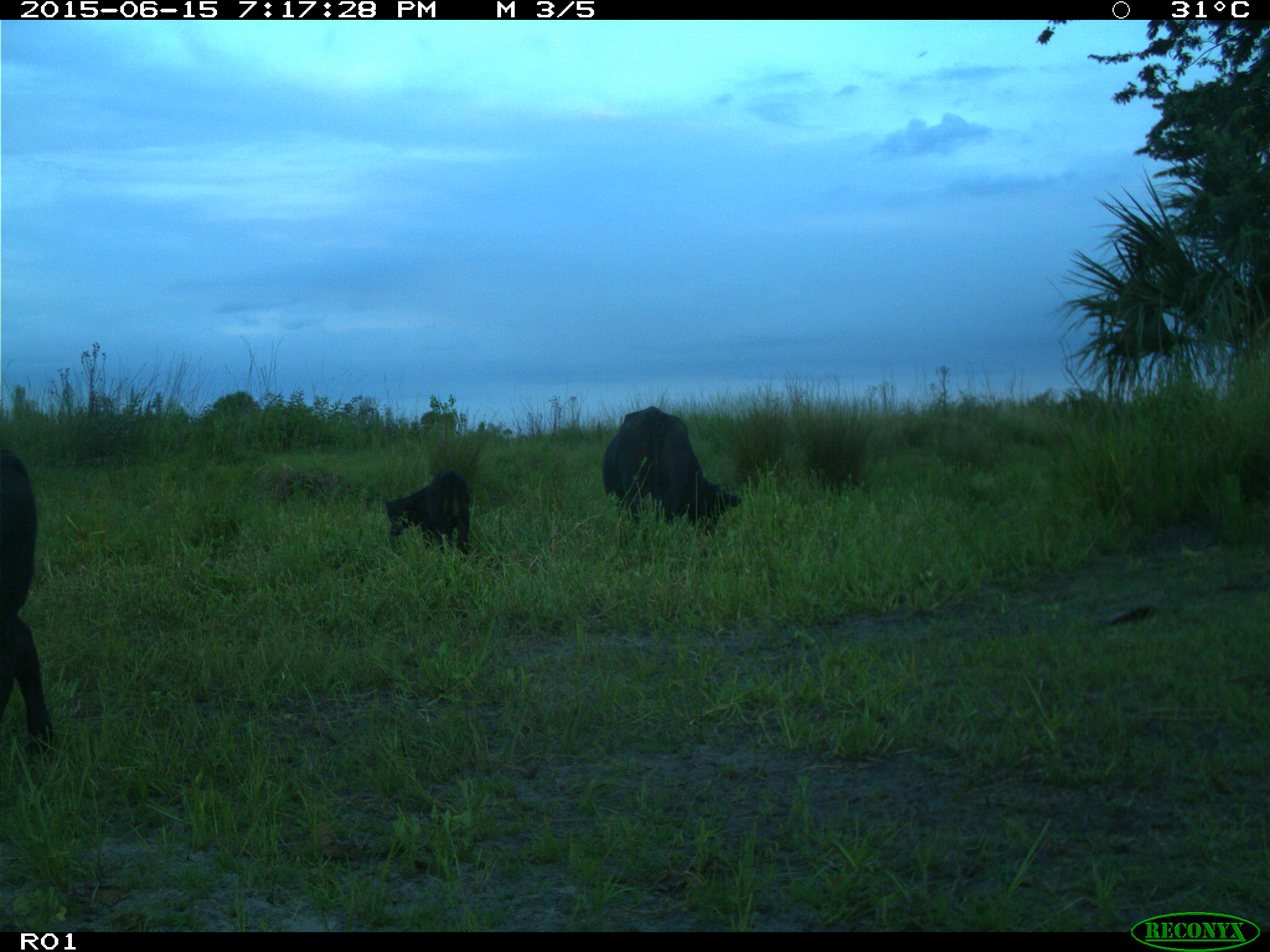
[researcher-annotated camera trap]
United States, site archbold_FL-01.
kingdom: Animalia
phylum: Chordata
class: Mammalia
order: Artiodactyla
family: Bovidae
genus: Bos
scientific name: Bos taurus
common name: domestic cow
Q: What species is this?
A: Bos taurus (domestic cow).